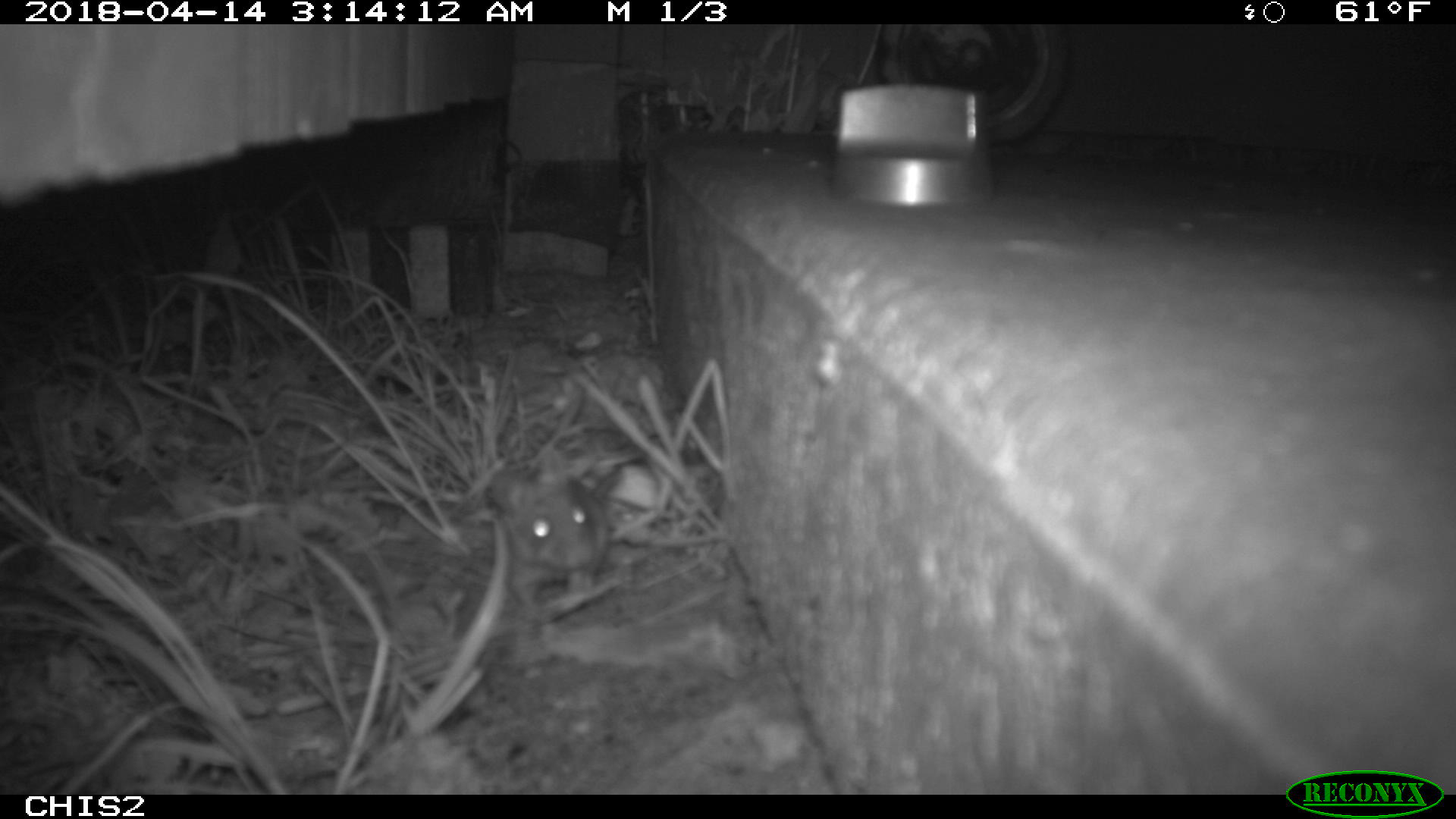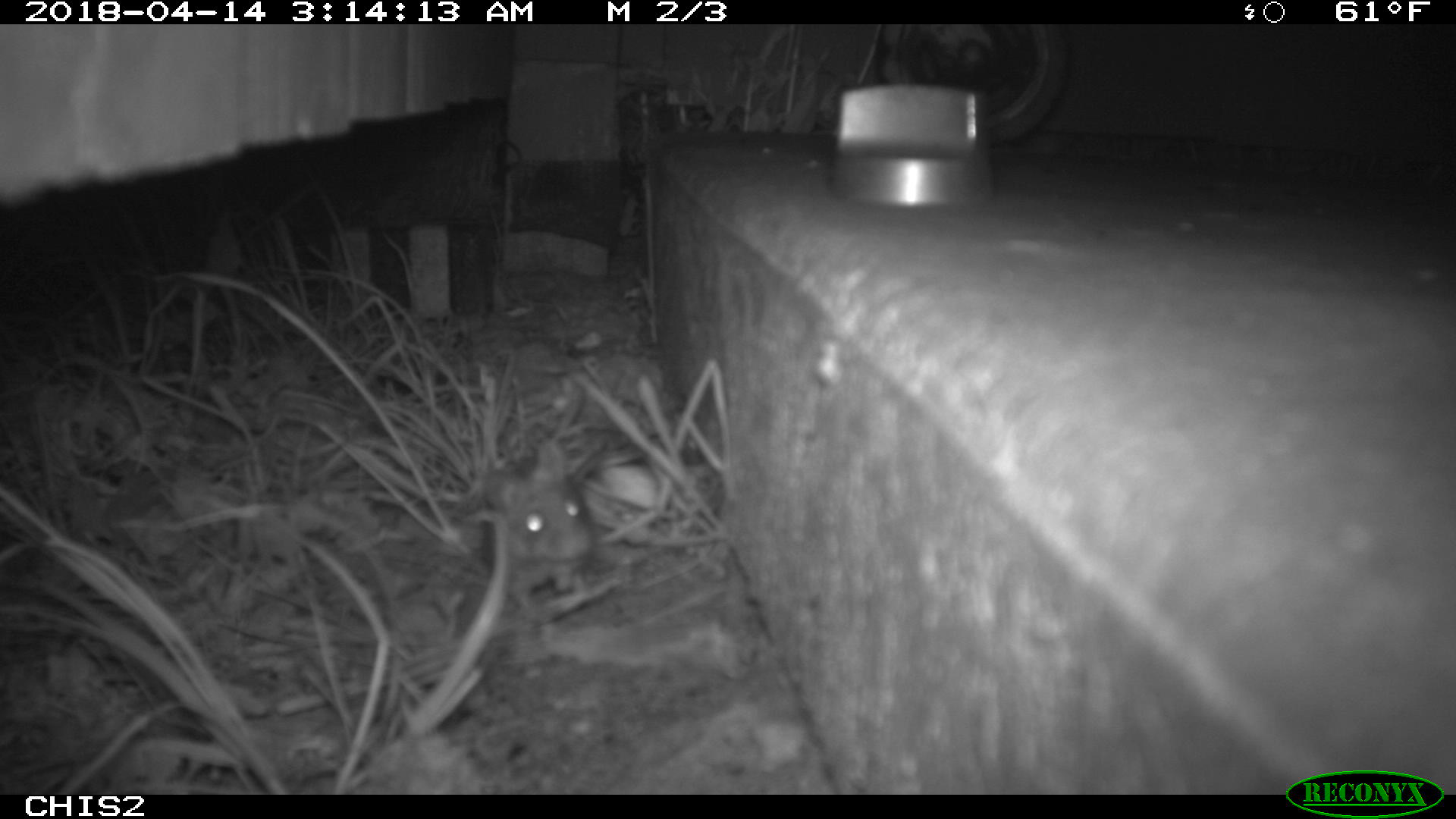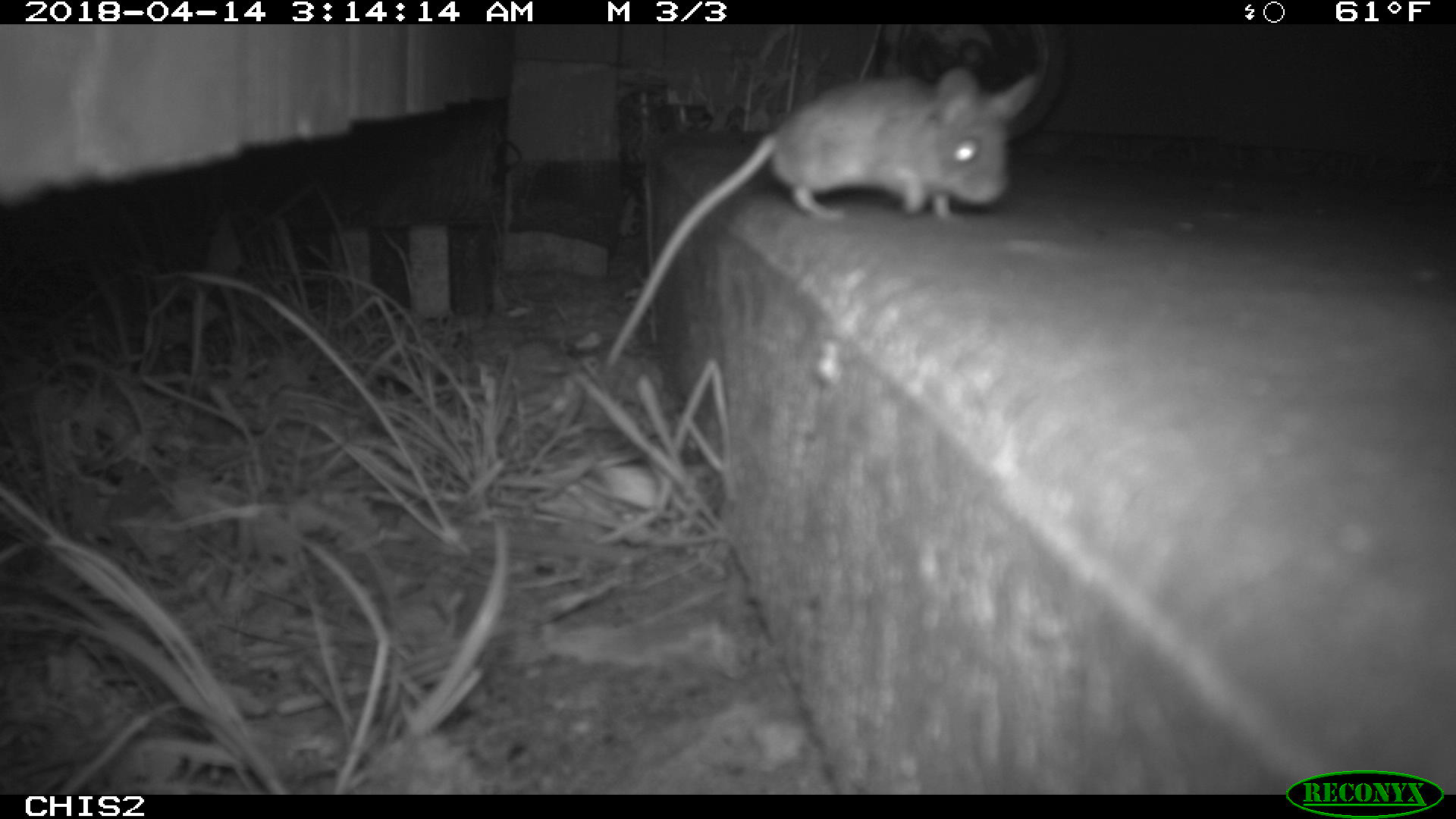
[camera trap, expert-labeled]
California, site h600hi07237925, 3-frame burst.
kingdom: Animalia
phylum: Chordata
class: Mammalia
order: Rodentia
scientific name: Rodentia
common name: rodent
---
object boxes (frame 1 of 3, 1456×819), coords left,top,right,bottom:
rodent: 486,444,608,611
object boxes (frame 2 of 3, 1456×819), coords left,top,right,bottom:
rodent: 484,439,589,613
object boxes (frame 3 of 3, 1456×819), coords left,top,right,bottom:
rodent: 601,61,1040,369